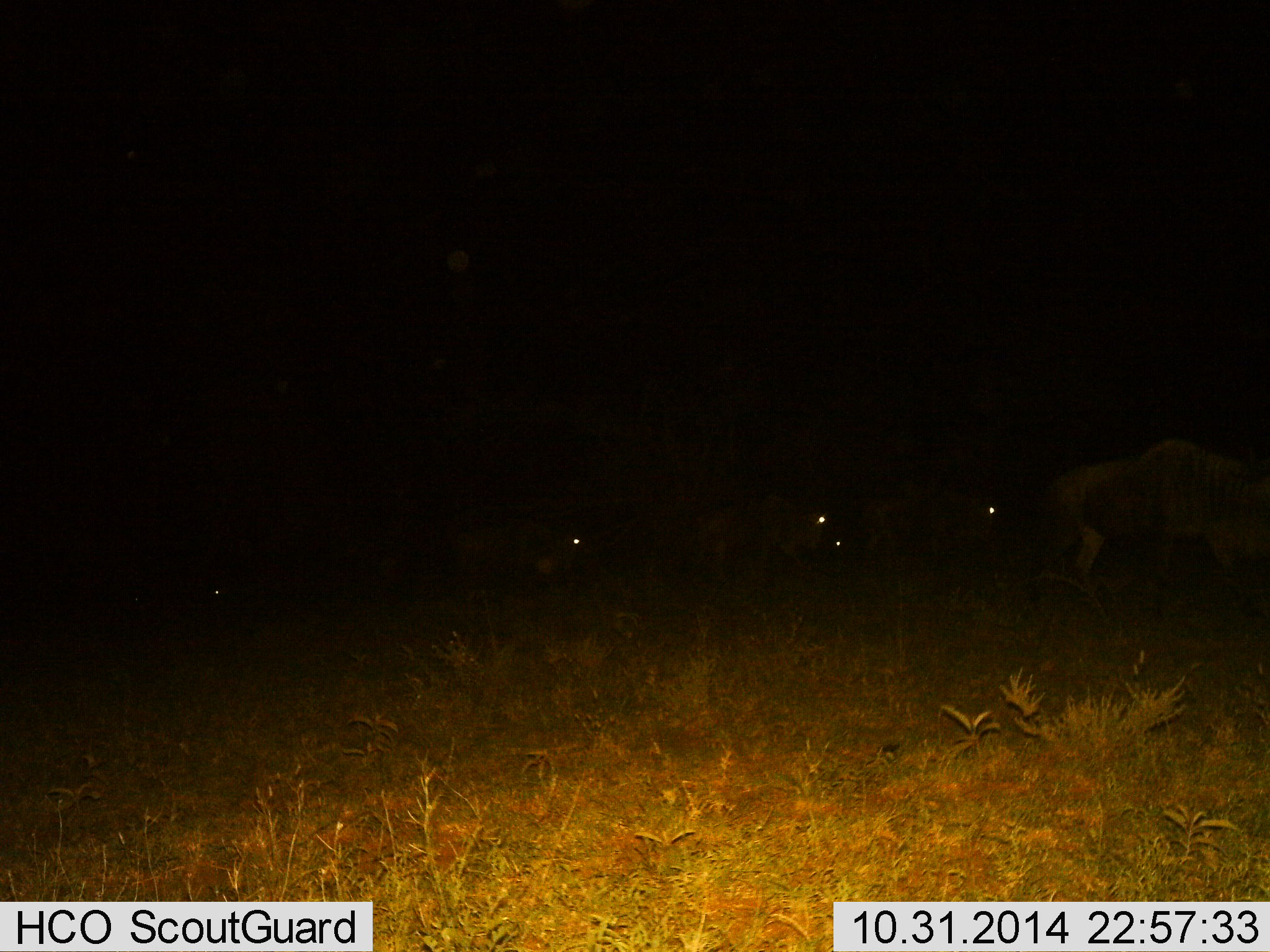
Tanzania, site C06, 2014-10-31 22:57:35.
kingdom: Animalia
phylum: Chordata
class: Mammalia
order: Artiodactyla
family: Bovidae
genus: Connochaetes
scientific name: Connochaetes taurinus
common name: blue wildebeest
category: wildebeest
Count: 5.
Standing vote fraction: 40%.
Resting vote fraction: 20%.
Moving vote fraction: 50%.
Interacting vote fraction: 0%.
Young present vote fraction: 0%.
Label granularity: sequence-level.